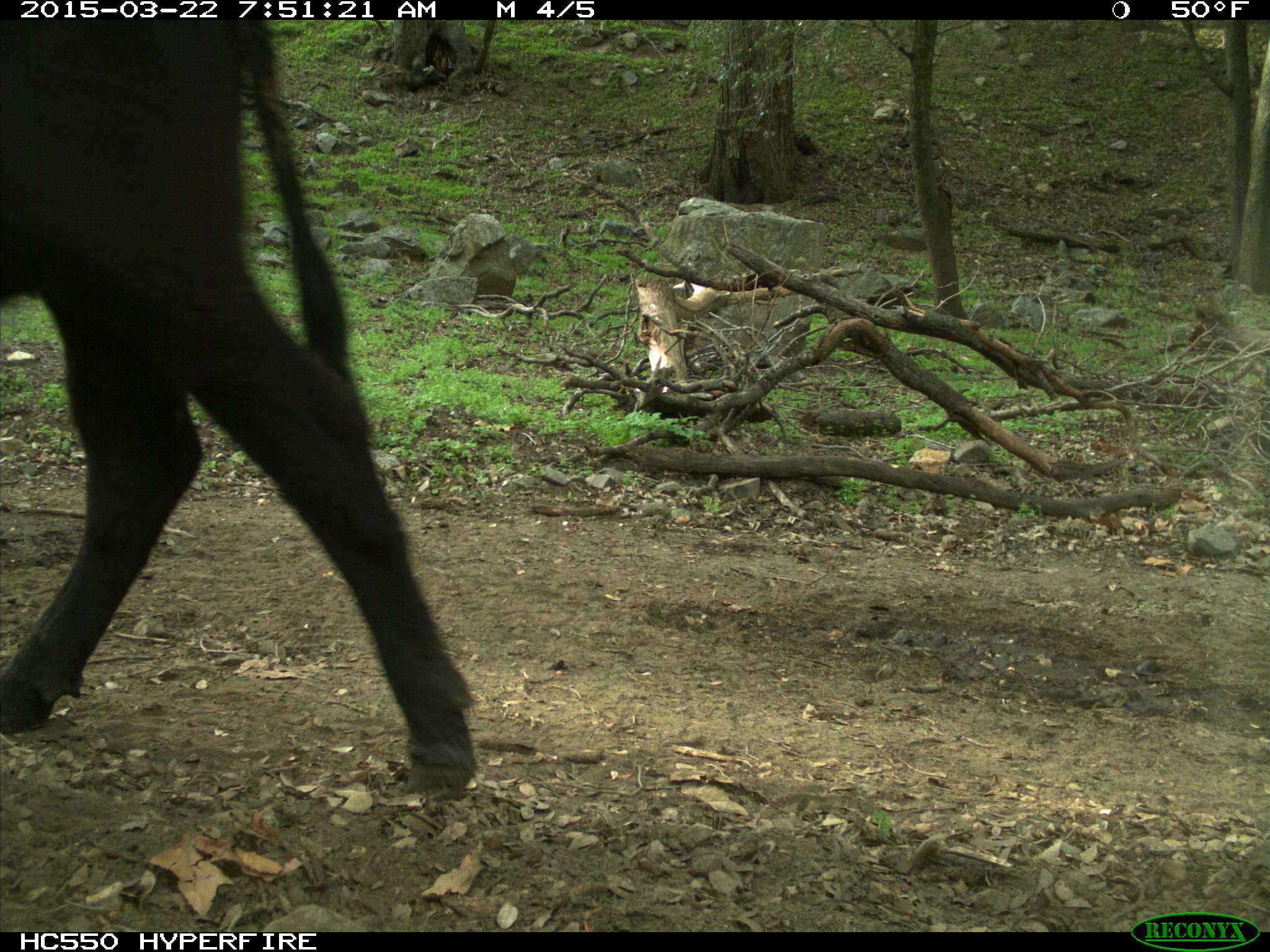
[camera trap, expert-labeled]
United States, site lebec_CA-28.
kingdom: Animalia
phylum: Chordata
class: Mammalia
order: Artiodactyla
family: Bovidae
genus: Bos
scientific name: Bos taurus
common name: domestic cow